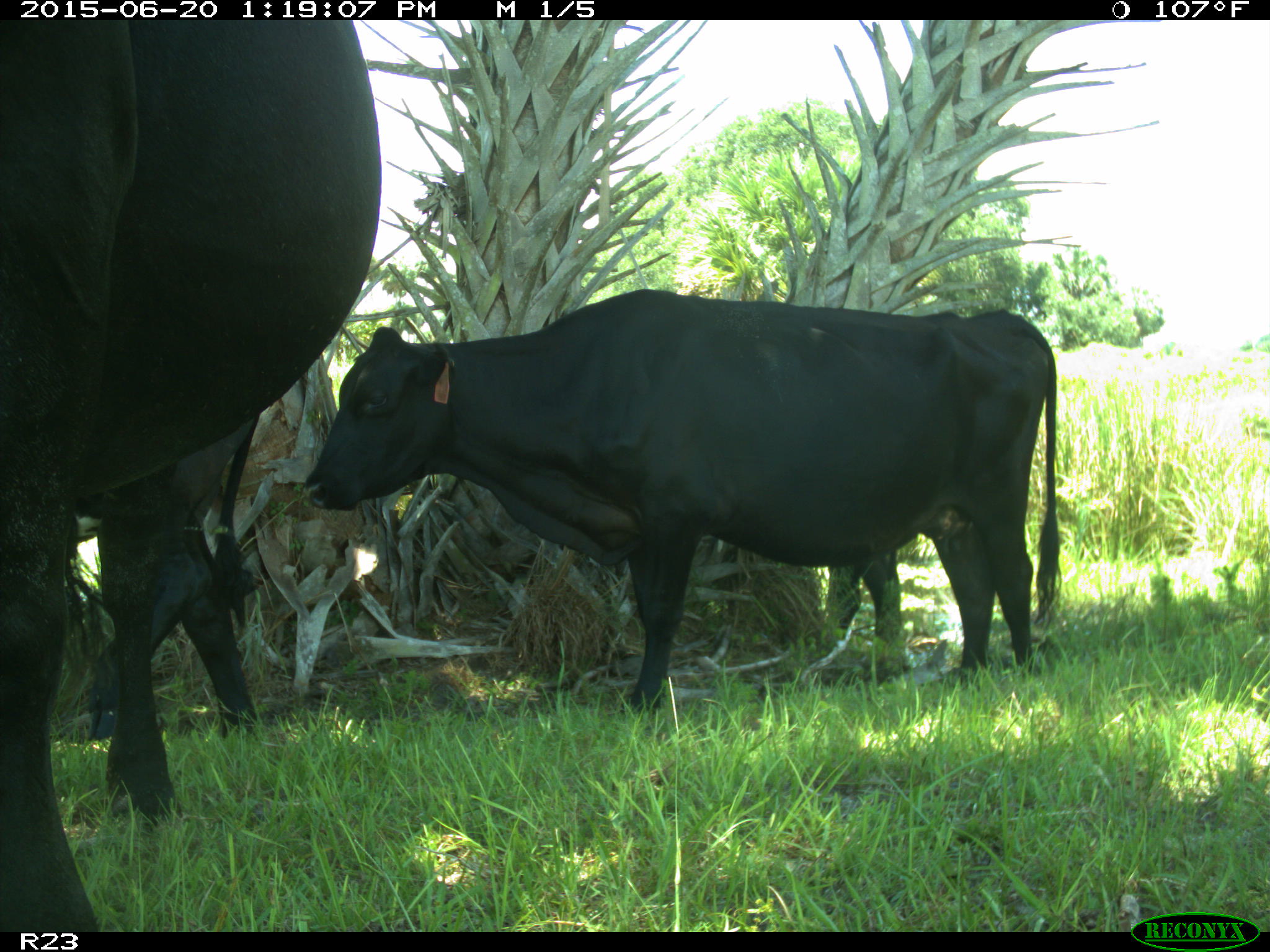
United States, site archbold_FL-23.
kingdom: Animalia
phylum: Chordata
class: Mammalia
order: Artiodactyla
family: Bovidae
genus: Bos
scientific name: Bos taurus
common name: domestic cow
Bos taurus (domestic cow).